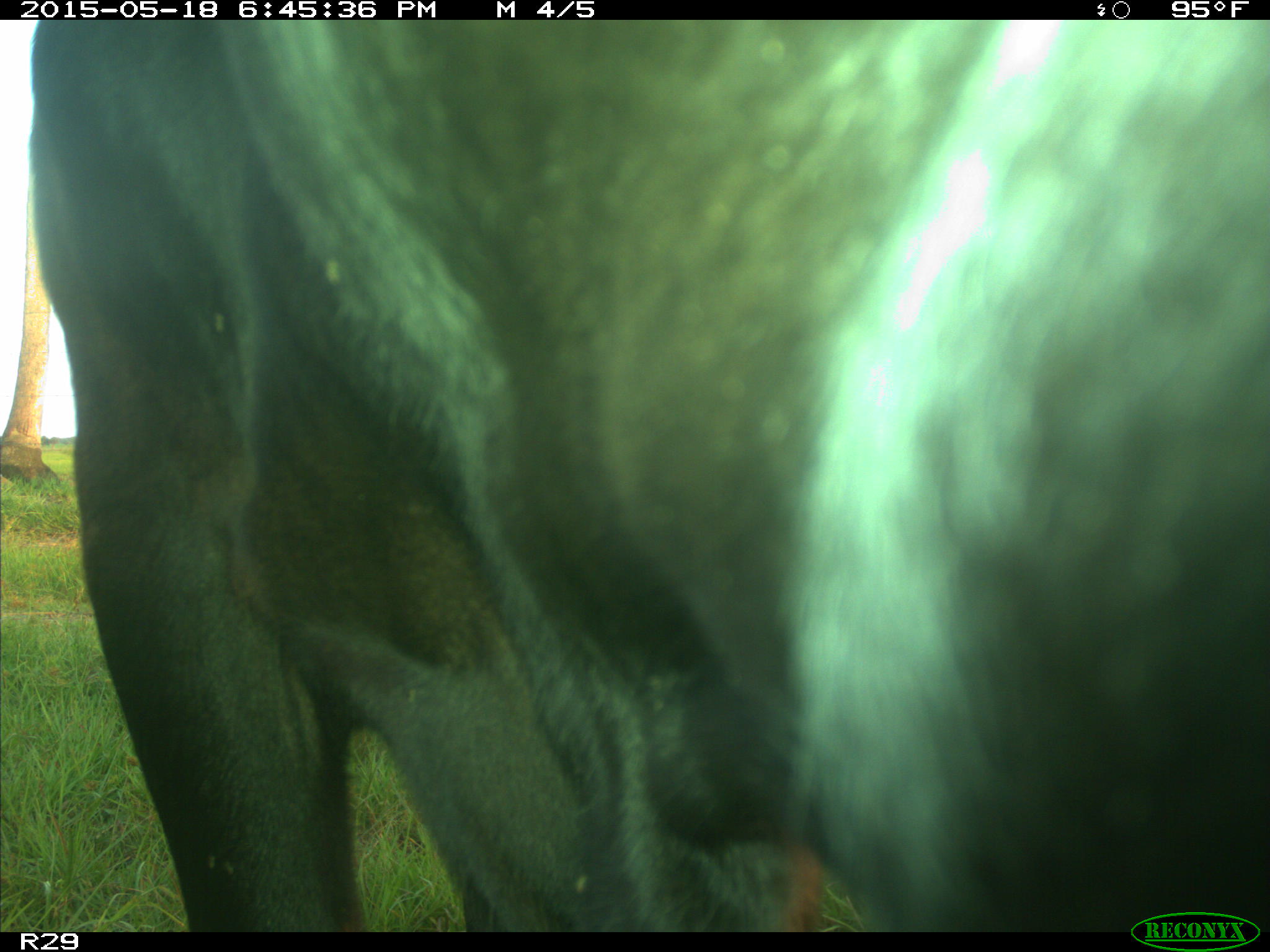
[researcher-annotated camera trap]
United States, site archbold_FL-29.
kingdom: Animalia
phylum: Chordata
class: Mammalia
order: Artiodactyla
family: Bovidae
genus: Bos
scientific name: Bos taurus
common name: domestic cow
Bos taurus (domestic cow).